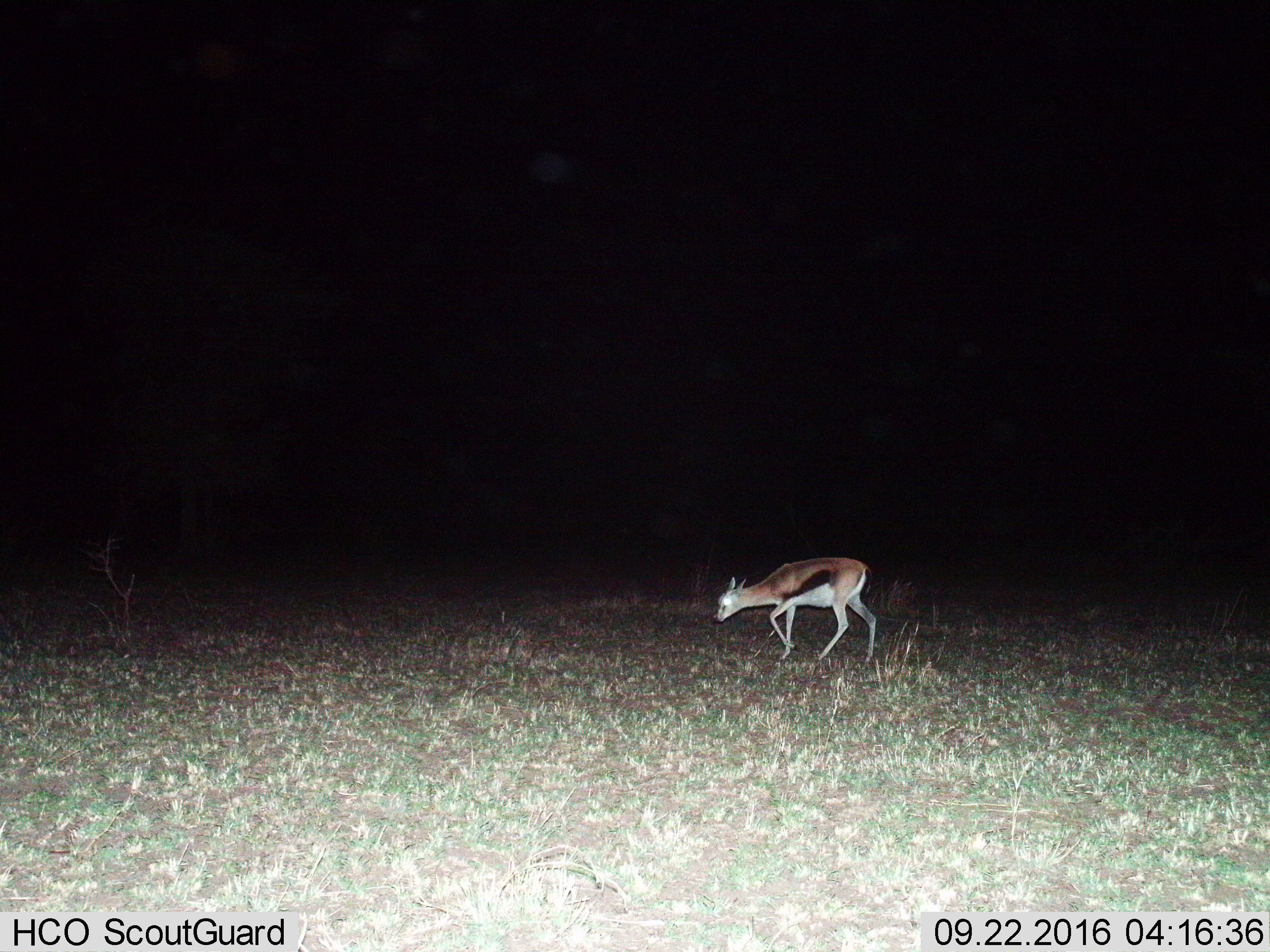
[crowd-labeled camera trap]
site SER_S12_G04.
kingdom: Animalia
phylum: Chordata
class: Mammalia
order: Artiodactyla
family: Bovidae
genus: Eudorcas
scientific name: Eudorcas thomsonii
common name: thomson's gazelle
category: gazellethomsons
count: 1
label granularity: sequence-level